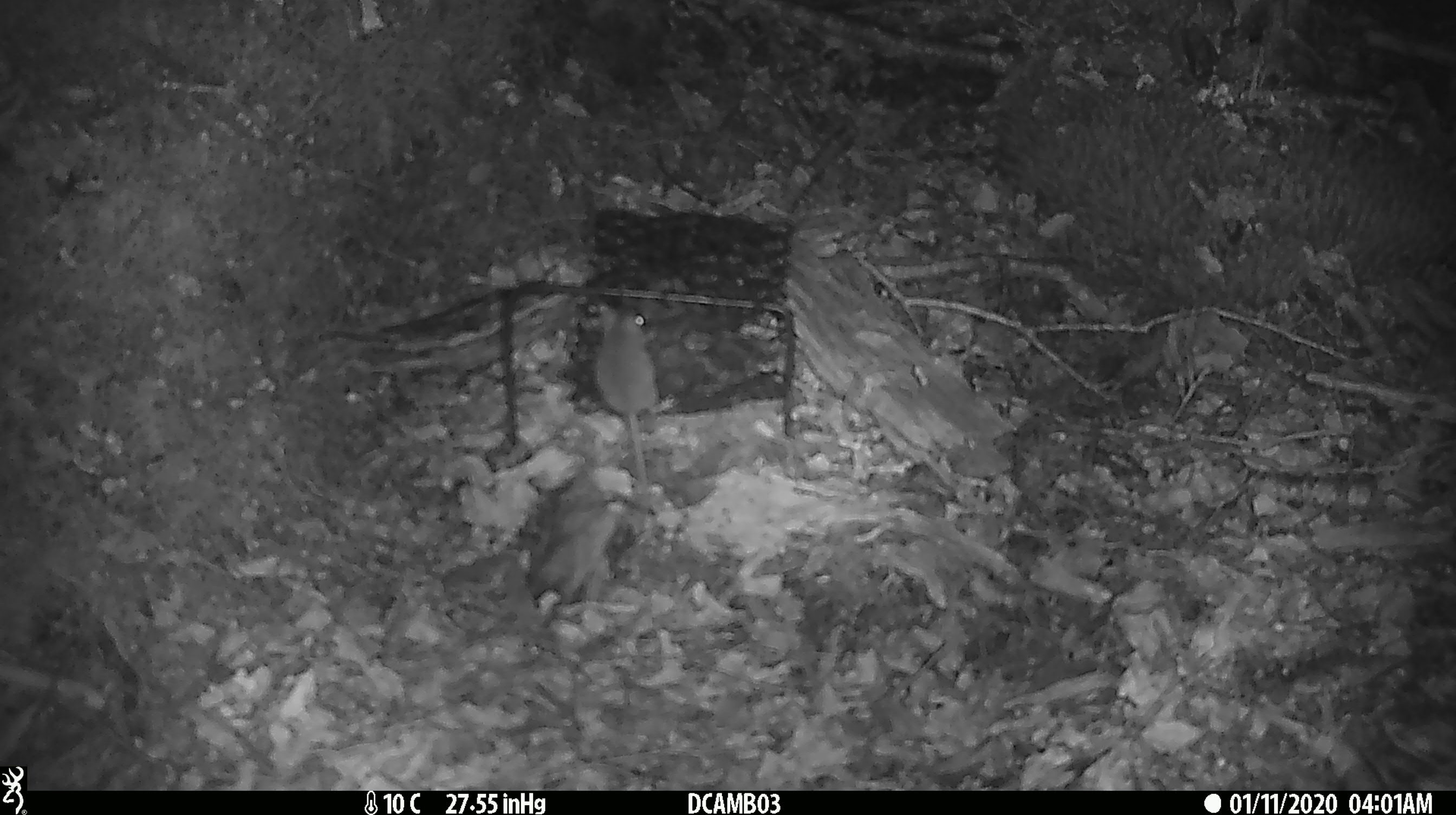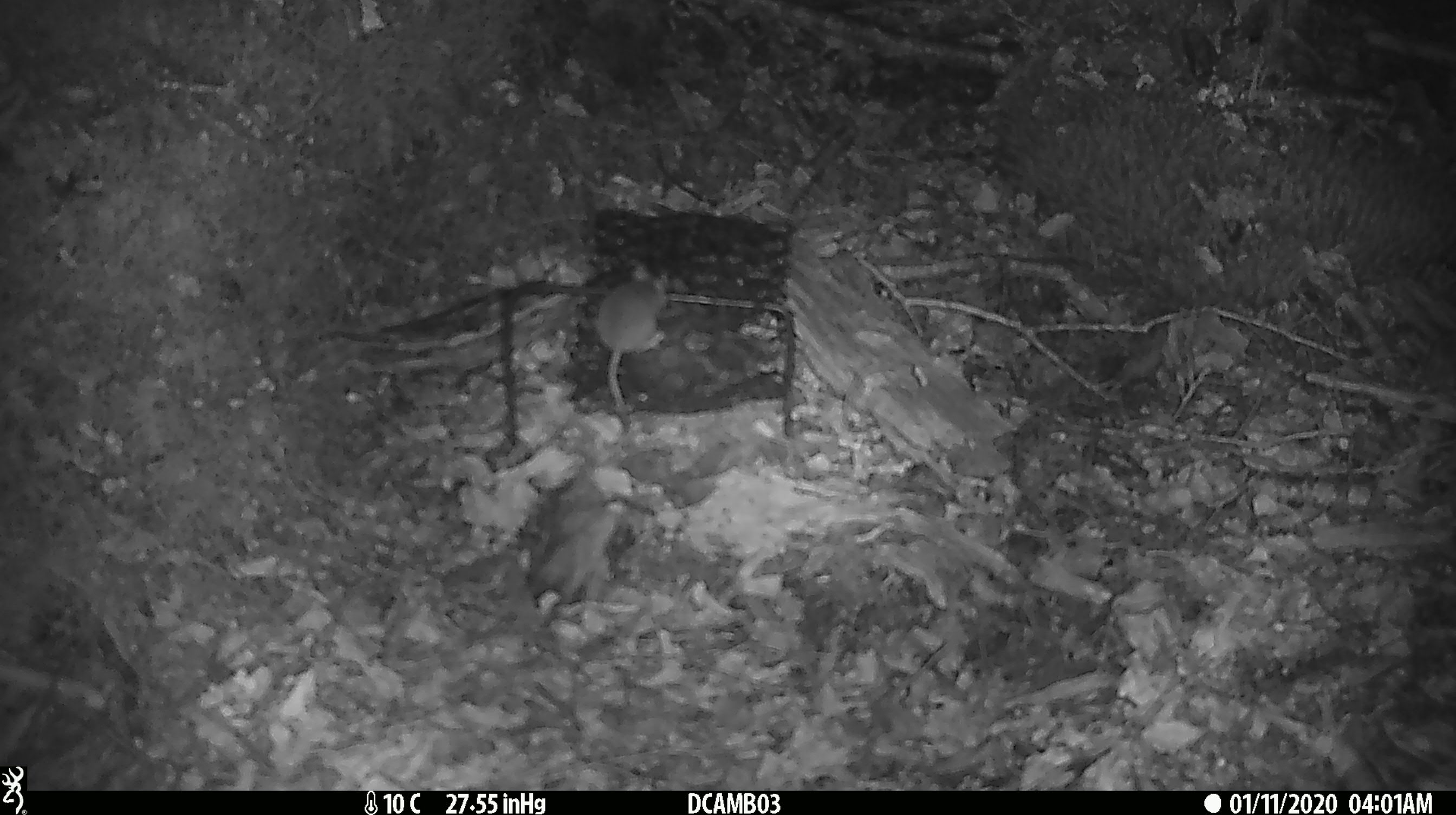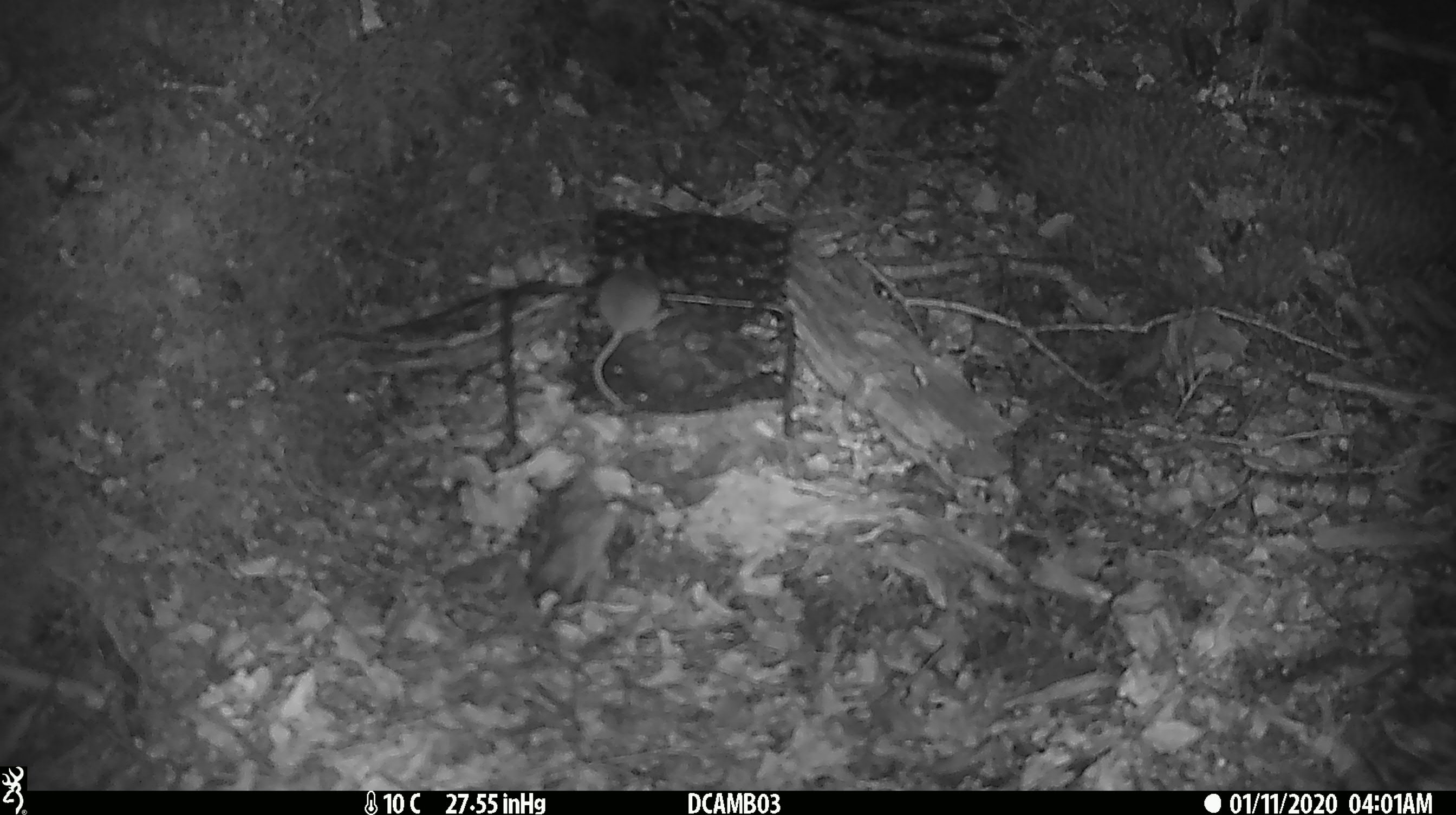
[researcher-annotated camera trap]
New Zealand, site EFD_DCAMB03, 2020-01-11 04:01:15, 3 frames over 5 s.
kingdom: Animalia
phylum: Chordata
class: Mammalia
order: Rodentia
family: Muridae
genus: Mus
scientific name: Mus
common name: mouse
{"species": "mouse (Mus)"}